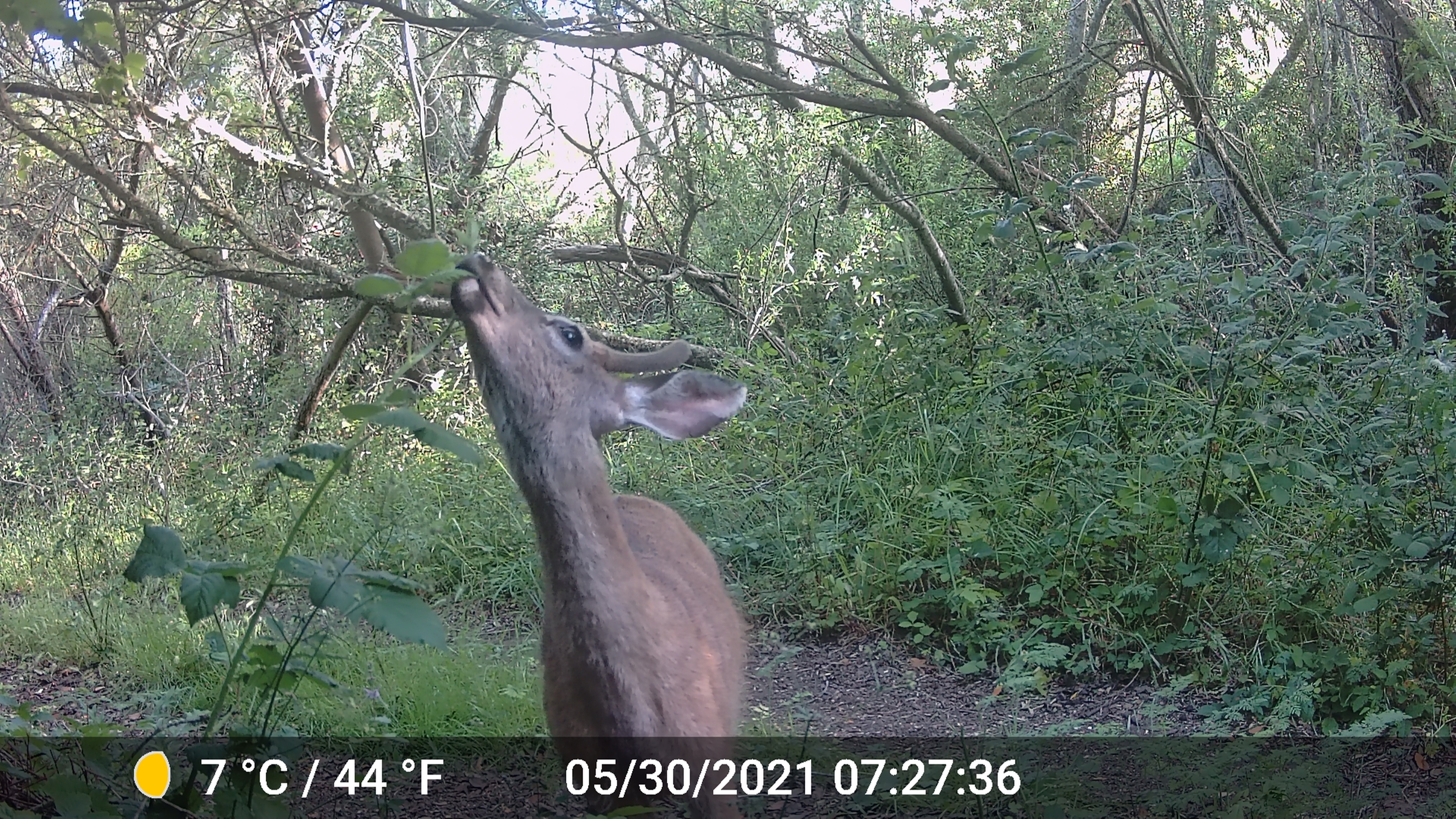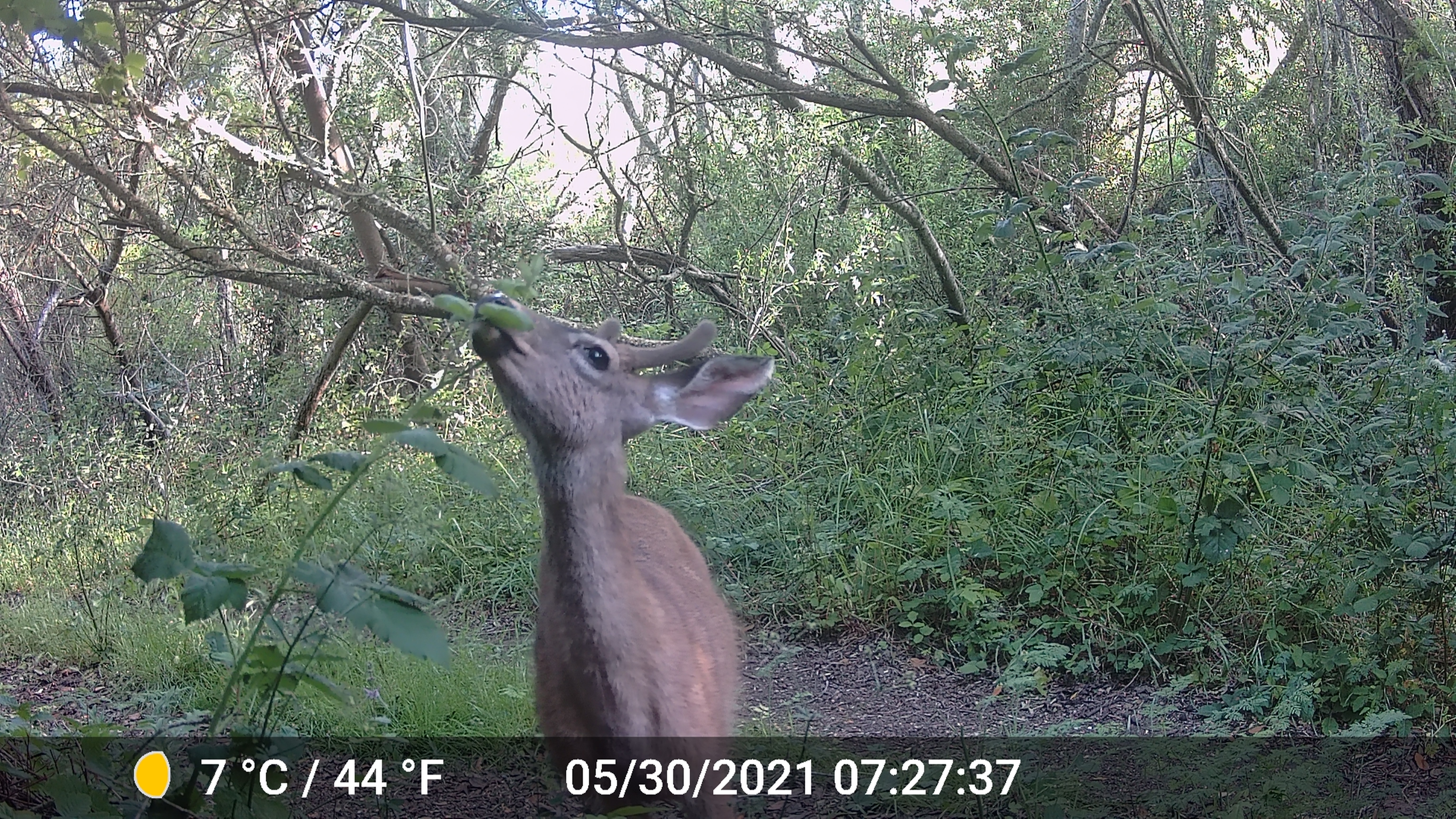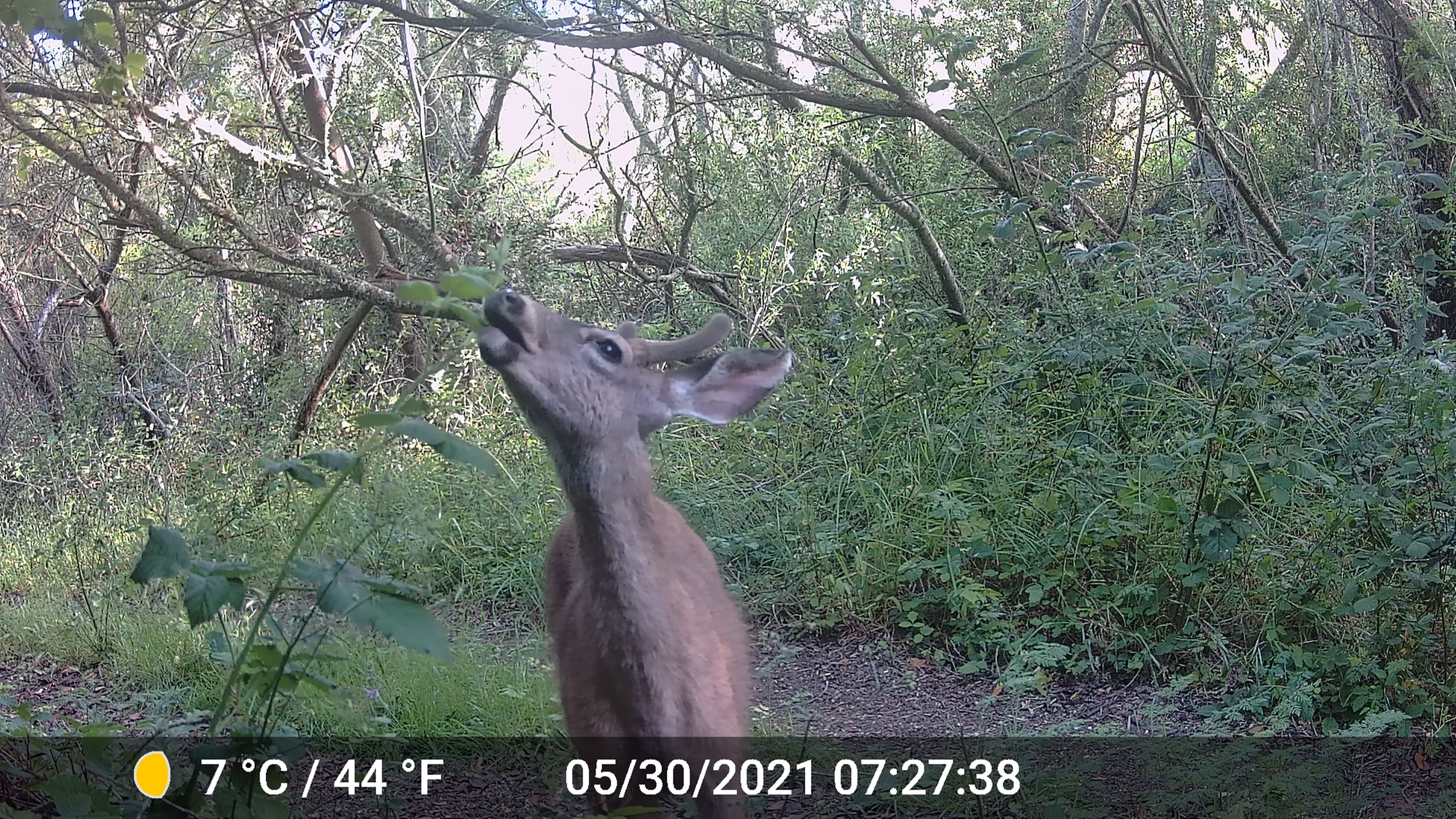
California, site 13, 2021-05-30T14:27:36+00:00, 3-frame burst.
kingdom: Animalia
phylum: Chordata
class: Mammalia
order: Artiodactyla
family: Cervidae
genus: Odocoileus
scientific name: Odocoileus hemionus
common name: mule deer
Mule deer (Odocoileus hemionus).